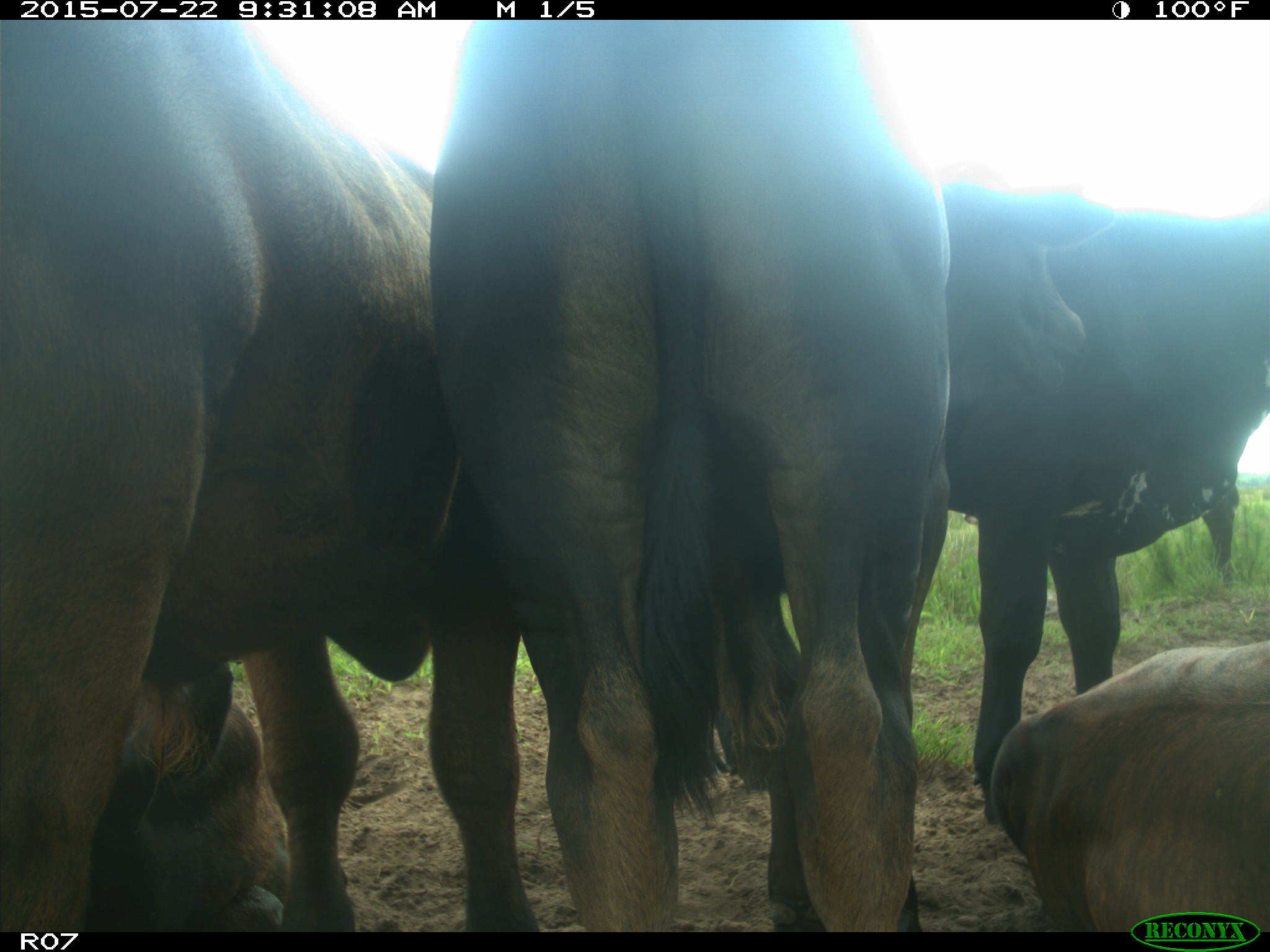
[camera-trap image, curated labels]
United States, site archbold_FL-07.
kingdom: Animalia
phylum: Chordata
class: Aves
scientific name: Aves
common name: birds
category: unidentified bird